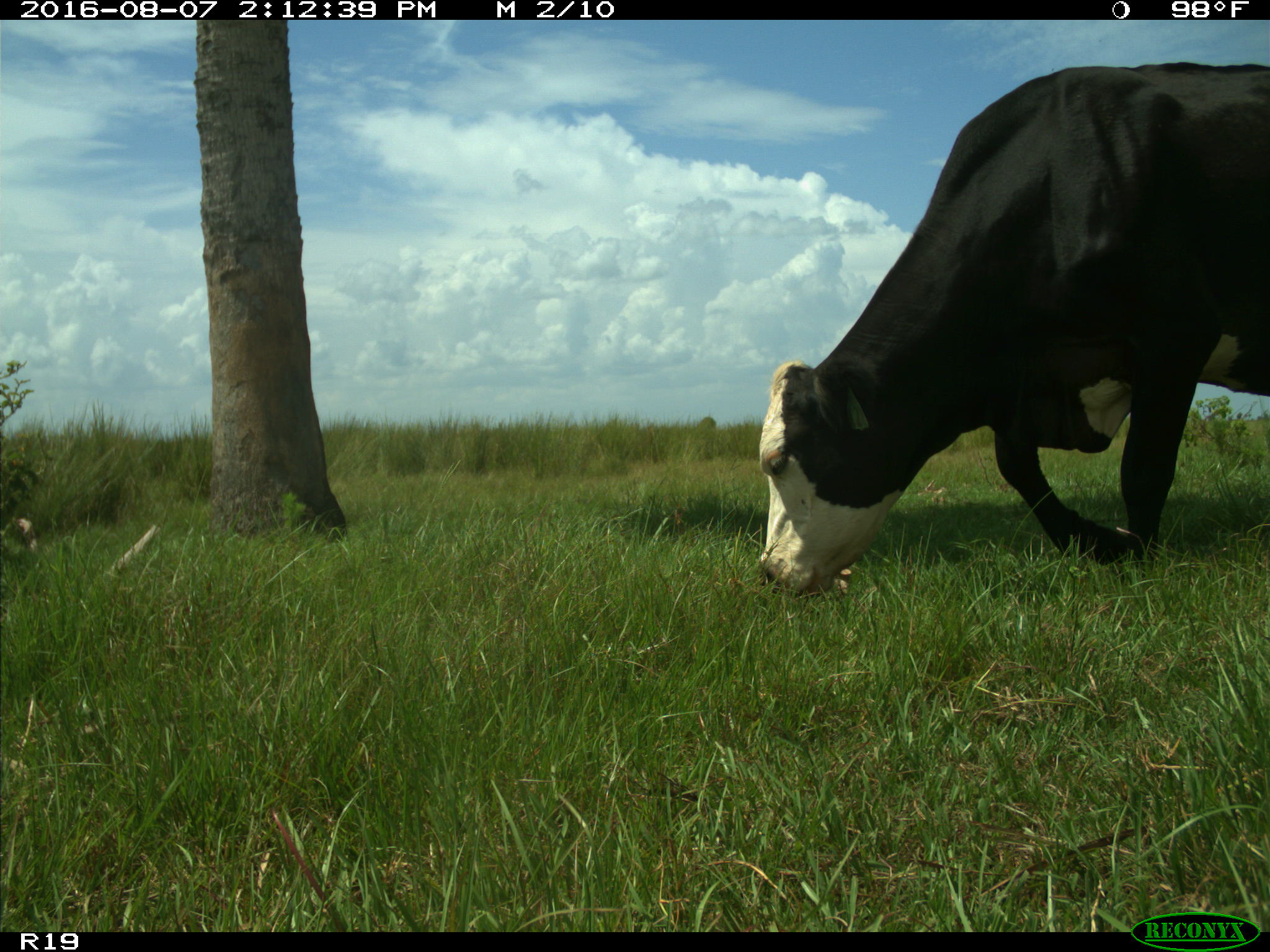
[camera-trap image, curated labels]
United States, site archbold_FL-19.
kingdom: Animalia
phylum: Chordata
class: Mammalia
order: Artiodactyla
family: Bovidae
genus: Bos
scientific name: Bos taurus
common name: domestic cow